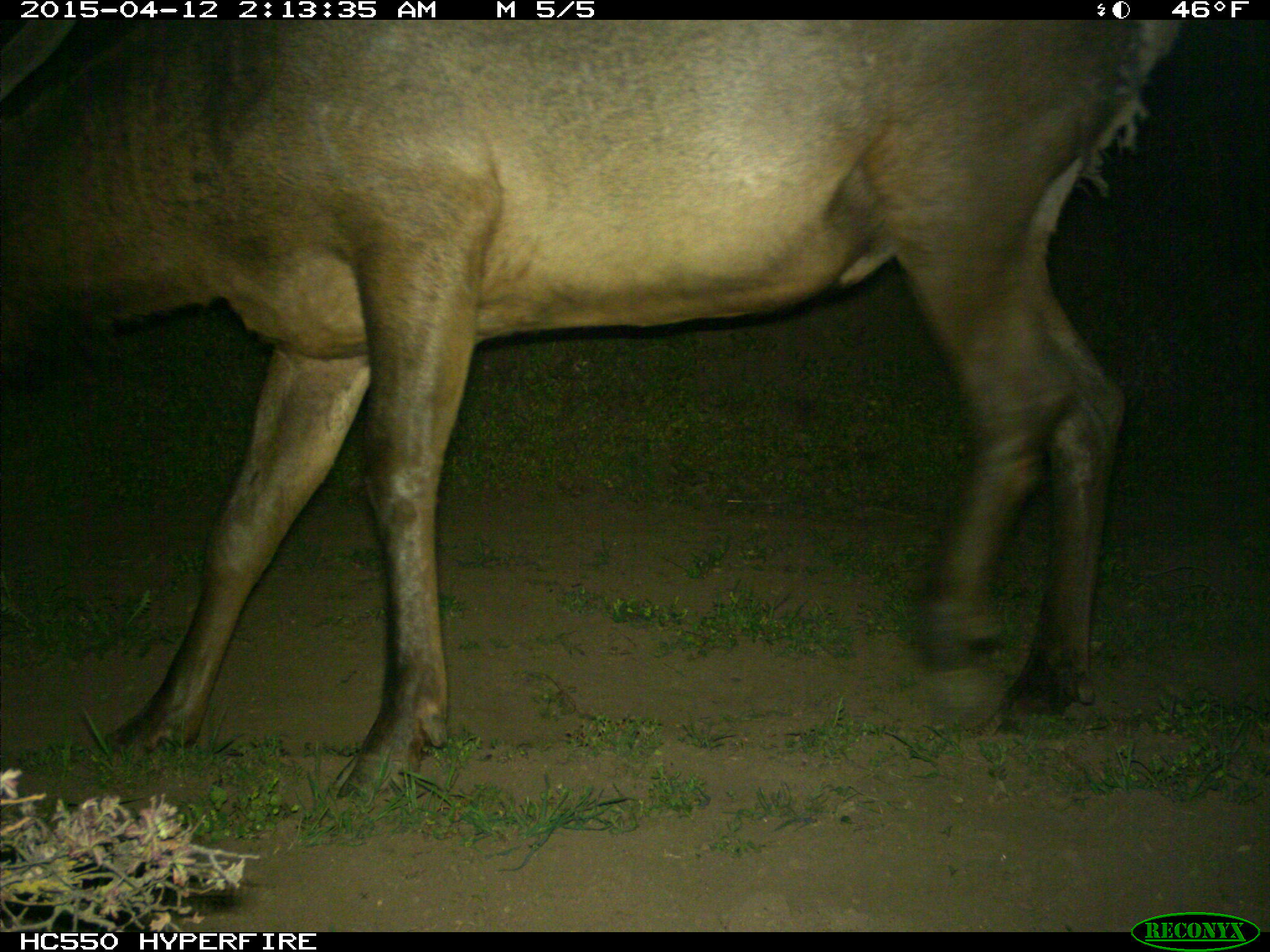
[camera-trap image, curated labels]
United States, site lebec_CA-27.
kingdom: Animalia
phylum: Chordata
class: Mammalia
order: Artiodactyla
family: Cervidae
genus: Cervus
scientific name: Cervus canadensis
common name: elk